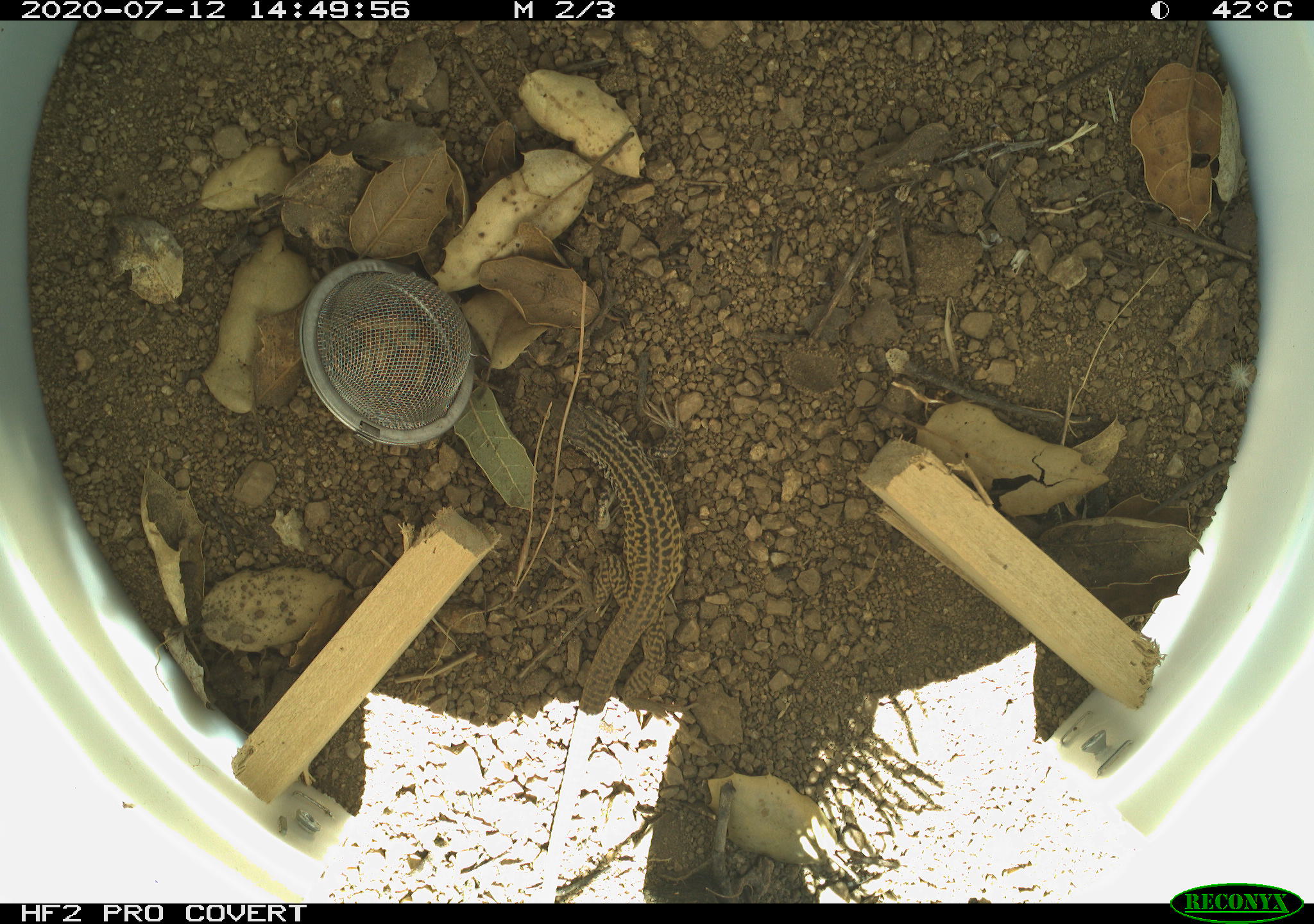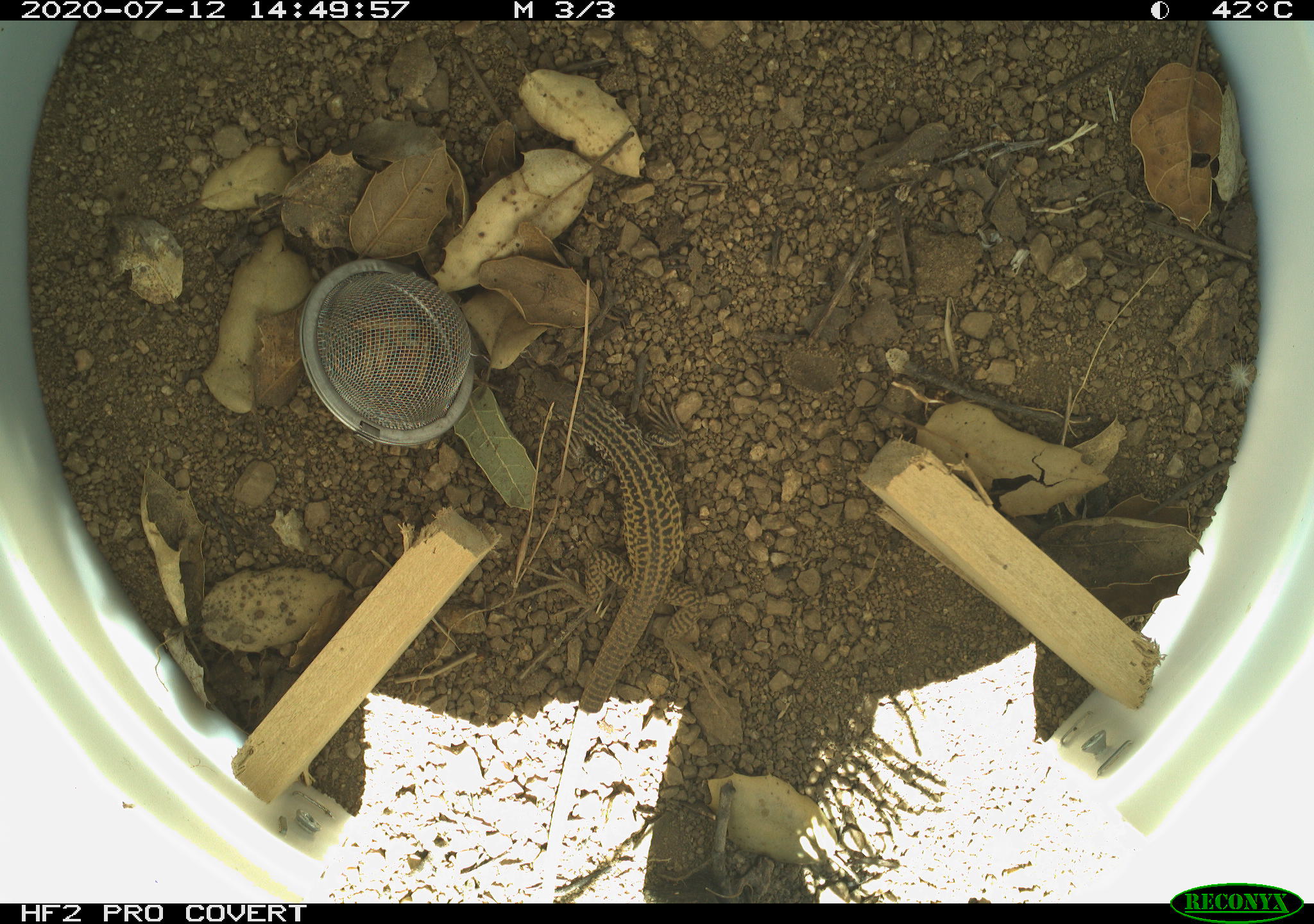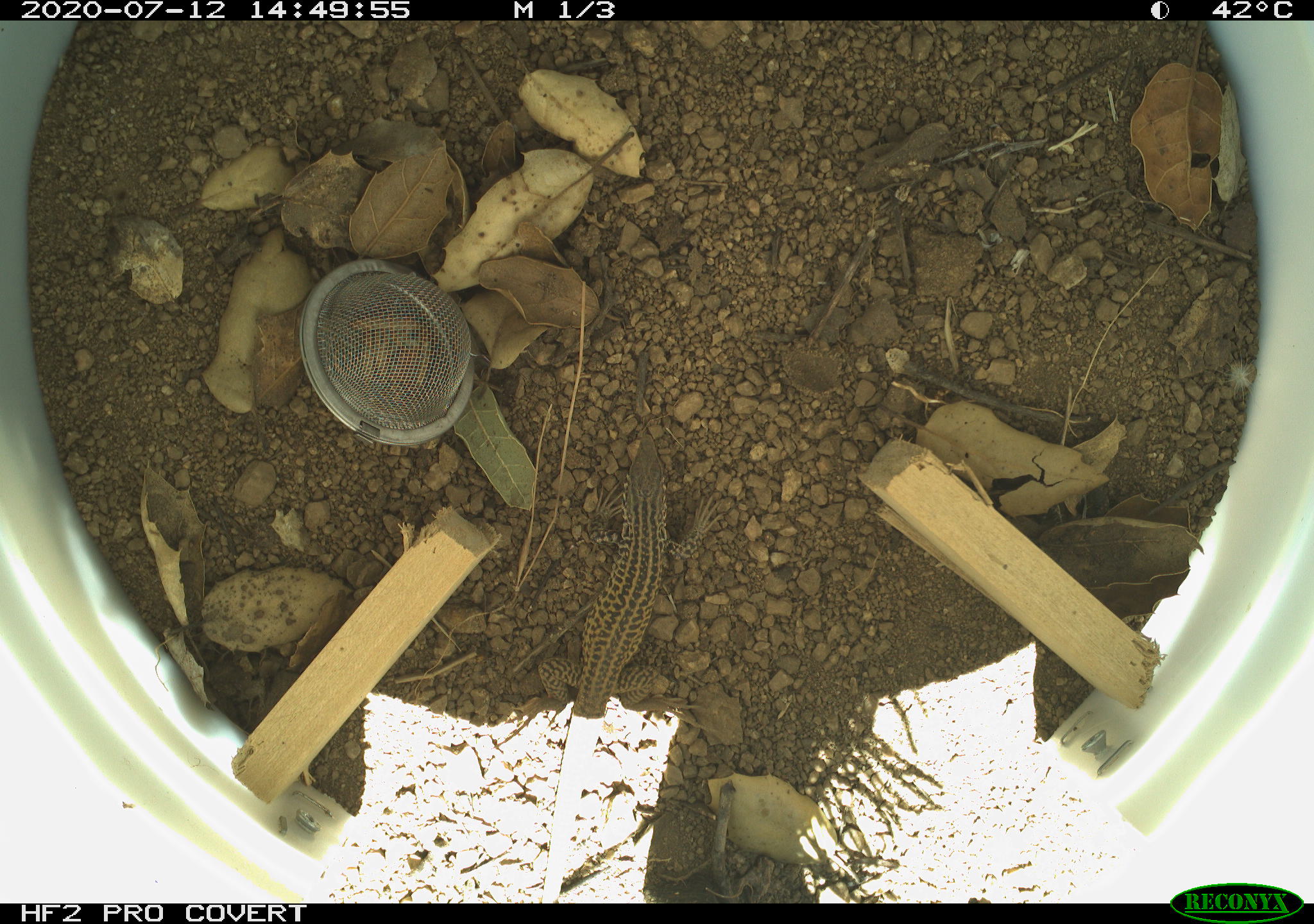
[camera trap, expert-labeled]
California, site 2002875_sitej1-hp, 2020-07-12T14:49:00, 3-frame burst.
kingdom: Animalia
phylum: Chordata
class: Reptilia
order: Squamata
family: Teiidae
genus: Aspidoscelis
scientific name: Aspidoscelis tigris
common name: western whiptail